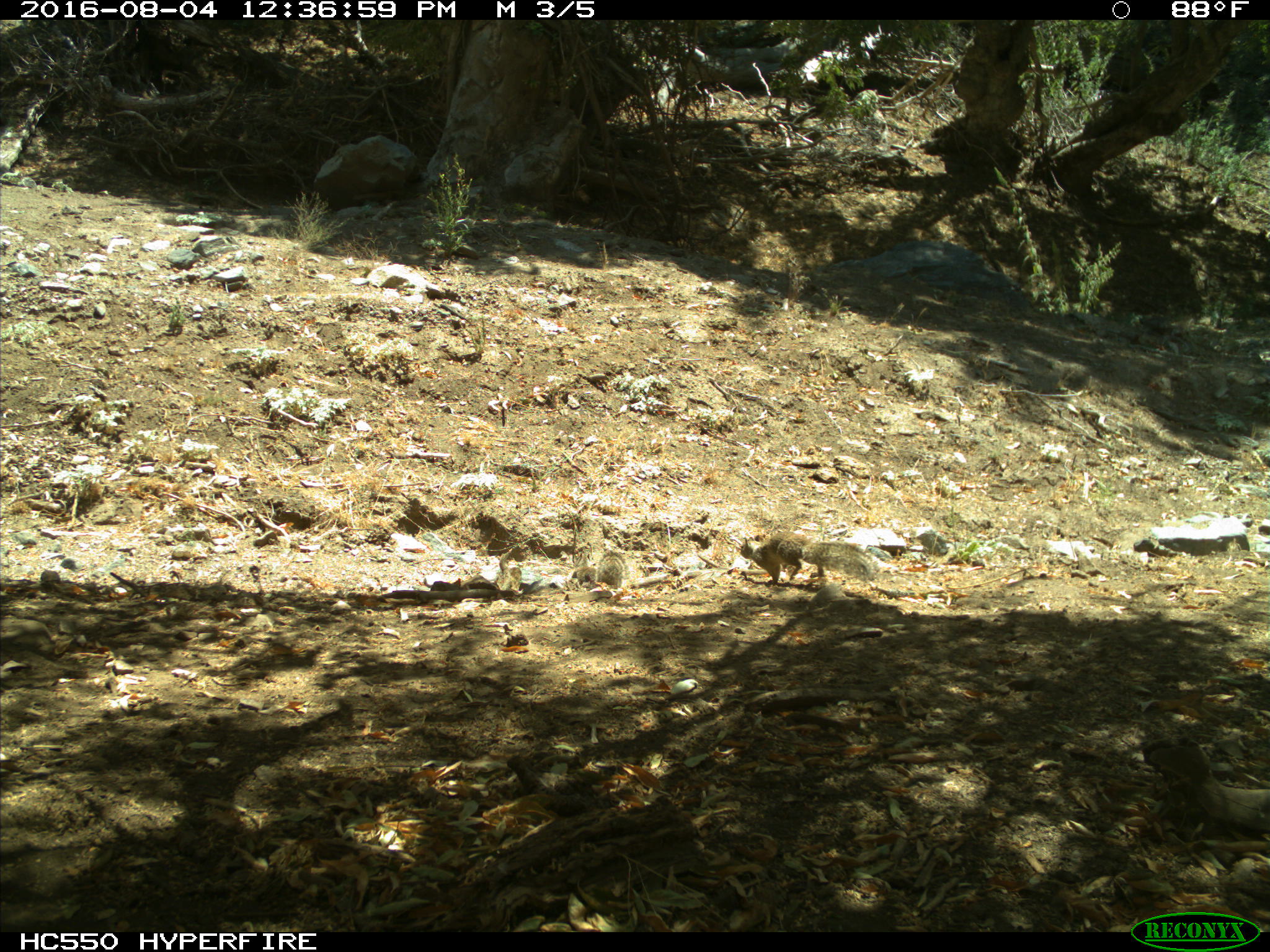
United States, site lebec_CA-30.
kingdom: Animalia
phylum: Chordata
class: Mammalia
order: Rodentia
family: Sciuridae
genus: Otospermophilus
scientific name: Otospermophilus beecheyi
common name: california ground squirrel